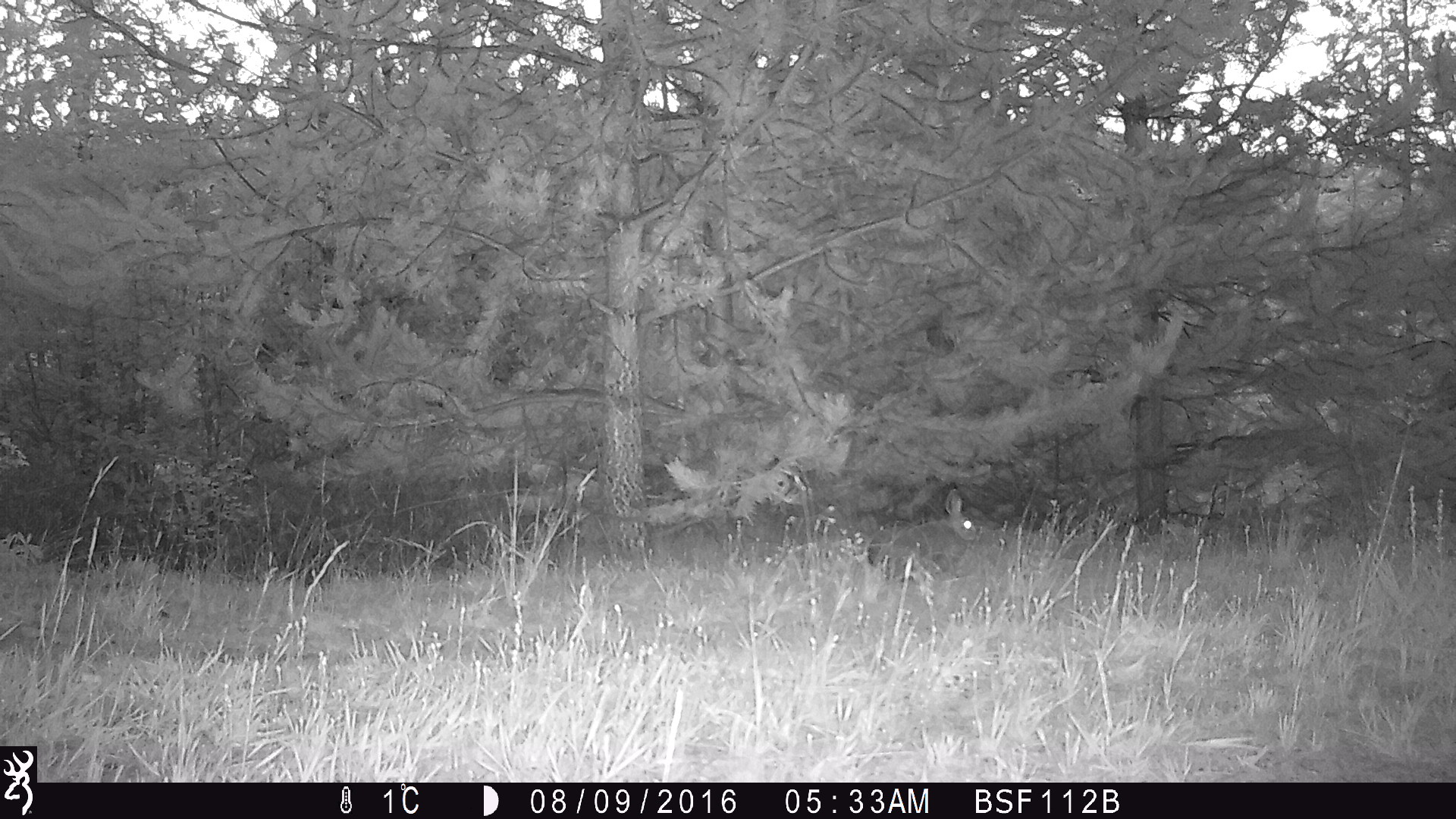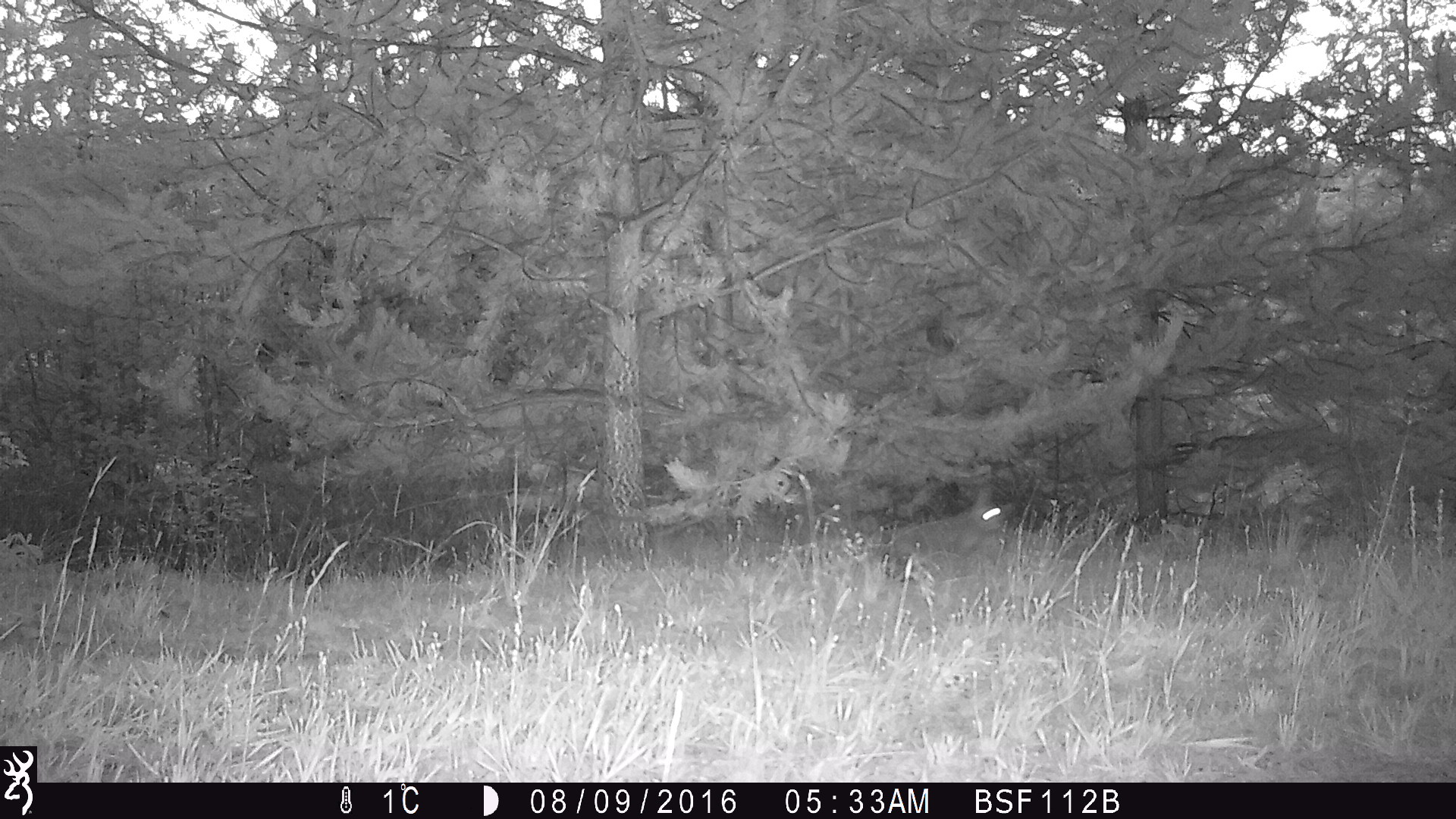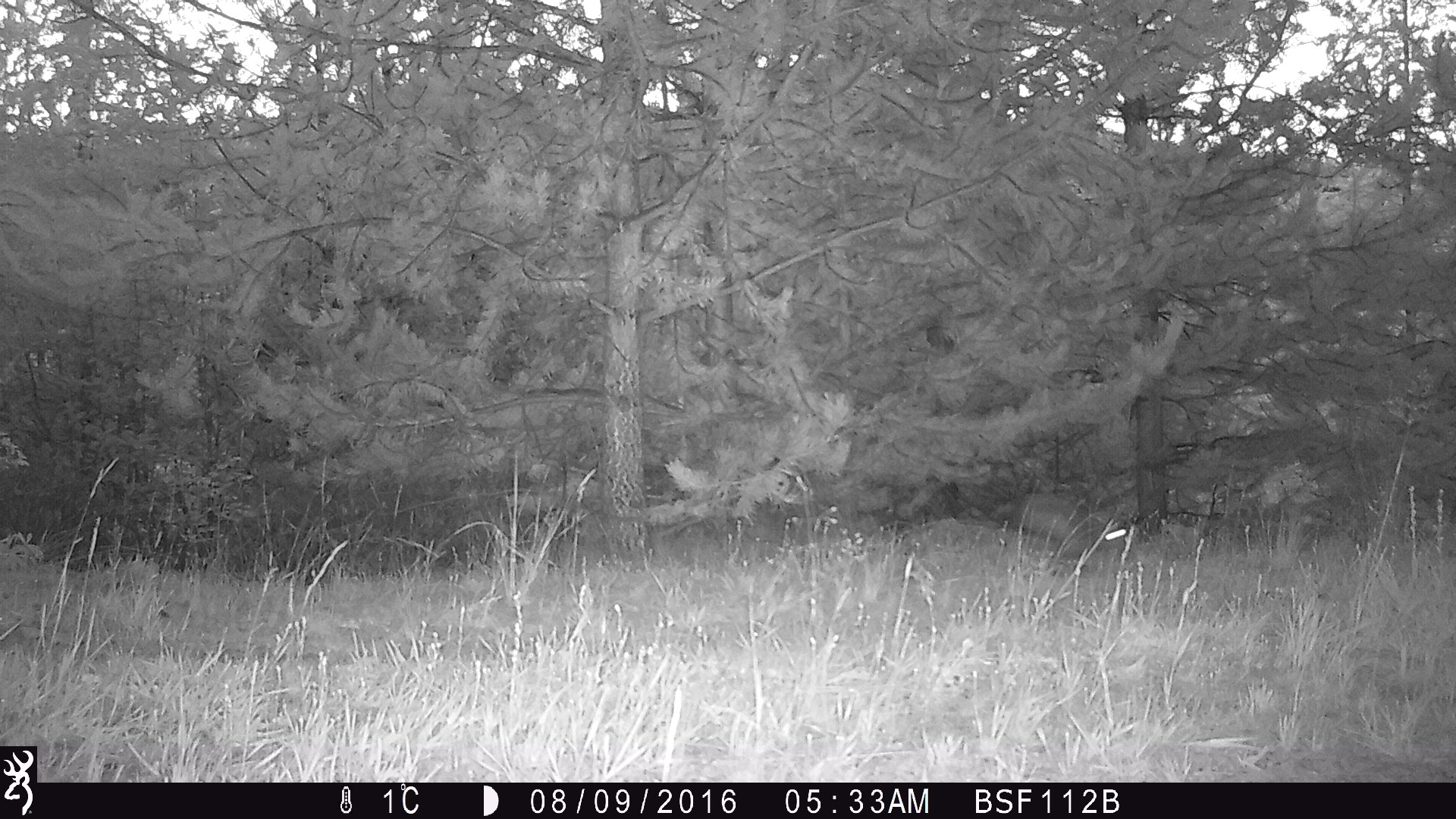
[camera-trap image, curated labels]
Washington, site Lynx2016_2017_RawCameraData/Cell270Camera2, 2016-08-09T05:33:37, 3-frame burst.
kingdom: Animalia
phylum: Chordata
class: Mammalia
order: Lagomorpha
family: Leporidae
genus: Lepus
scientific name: Lepus americanus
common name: snowshoe hare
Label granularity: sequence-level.